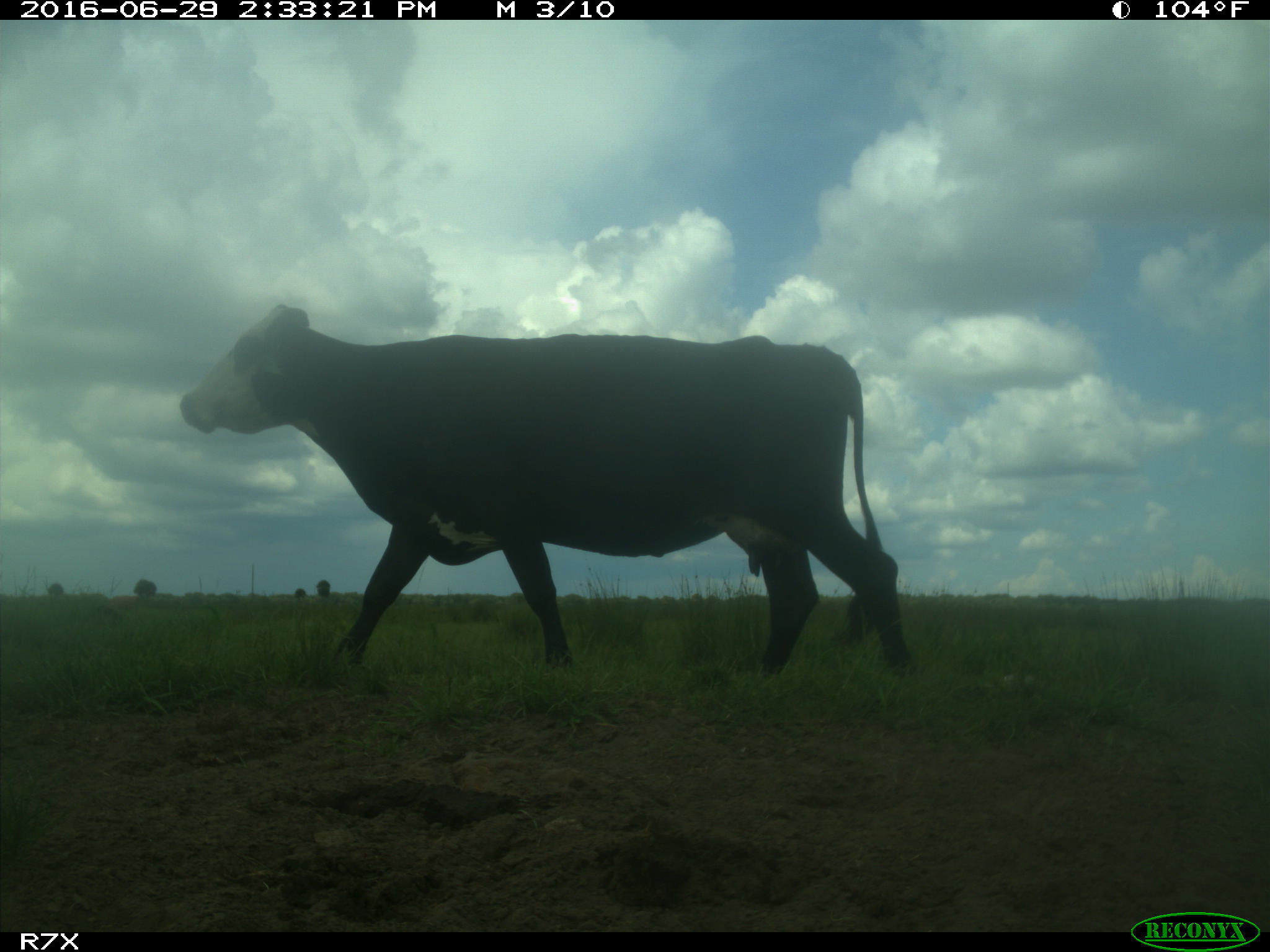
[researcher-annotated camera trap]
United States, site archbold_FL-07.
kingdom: Animalia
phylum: Chordata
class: Mammalia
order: Artiodactyla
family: Bovidae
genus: Bos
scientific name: Bos taurus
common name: domestic cow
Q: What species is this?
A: Bos taurus (domestic cow).